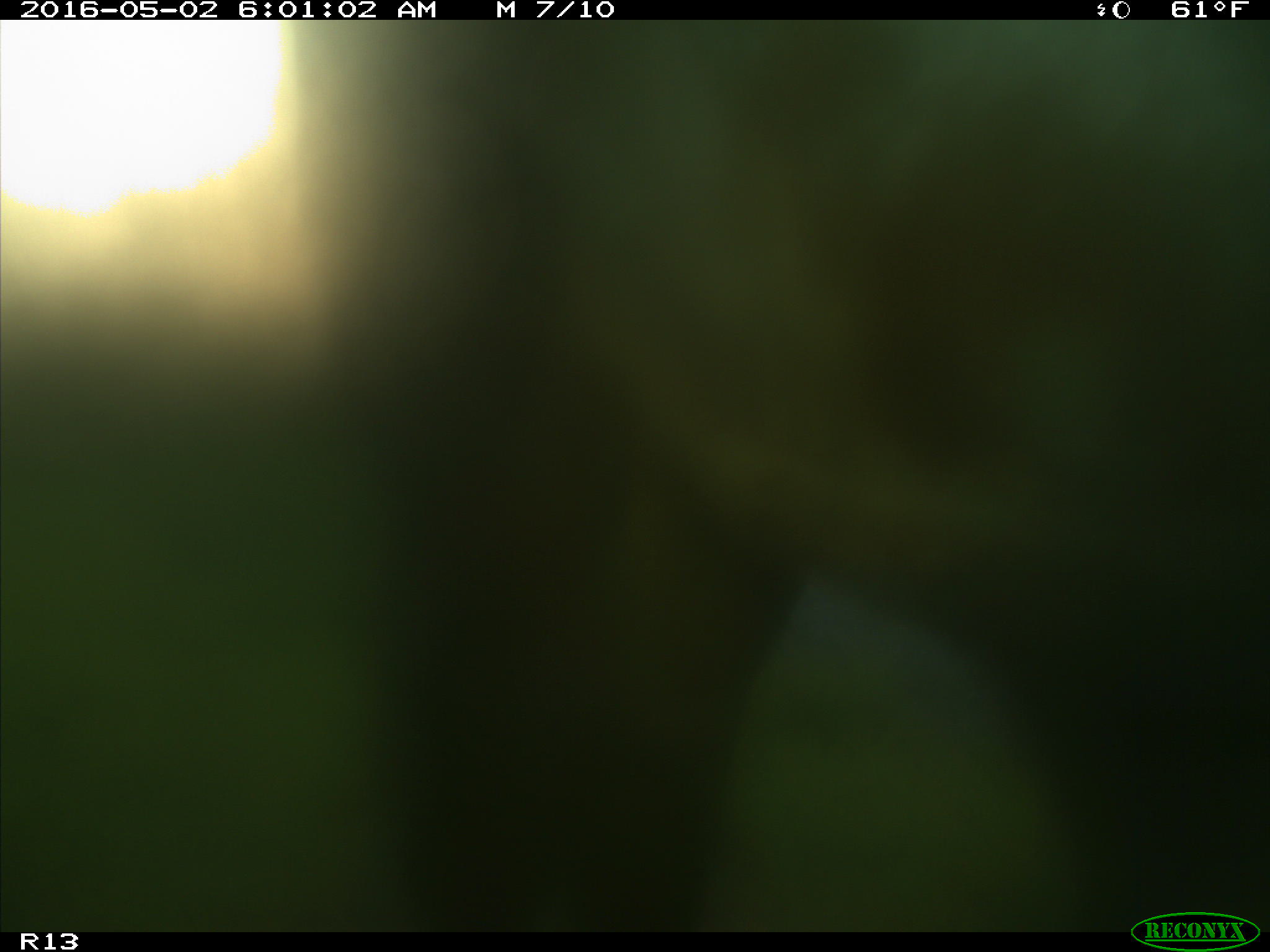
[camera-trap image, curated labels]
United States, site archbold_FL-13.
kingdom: Animalia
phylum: Chordata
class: Mammalia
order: Artiodactyla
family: Bovidae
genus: Bos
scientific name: Bos taurus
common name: domestic cow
Bos taurus (domestic cow).